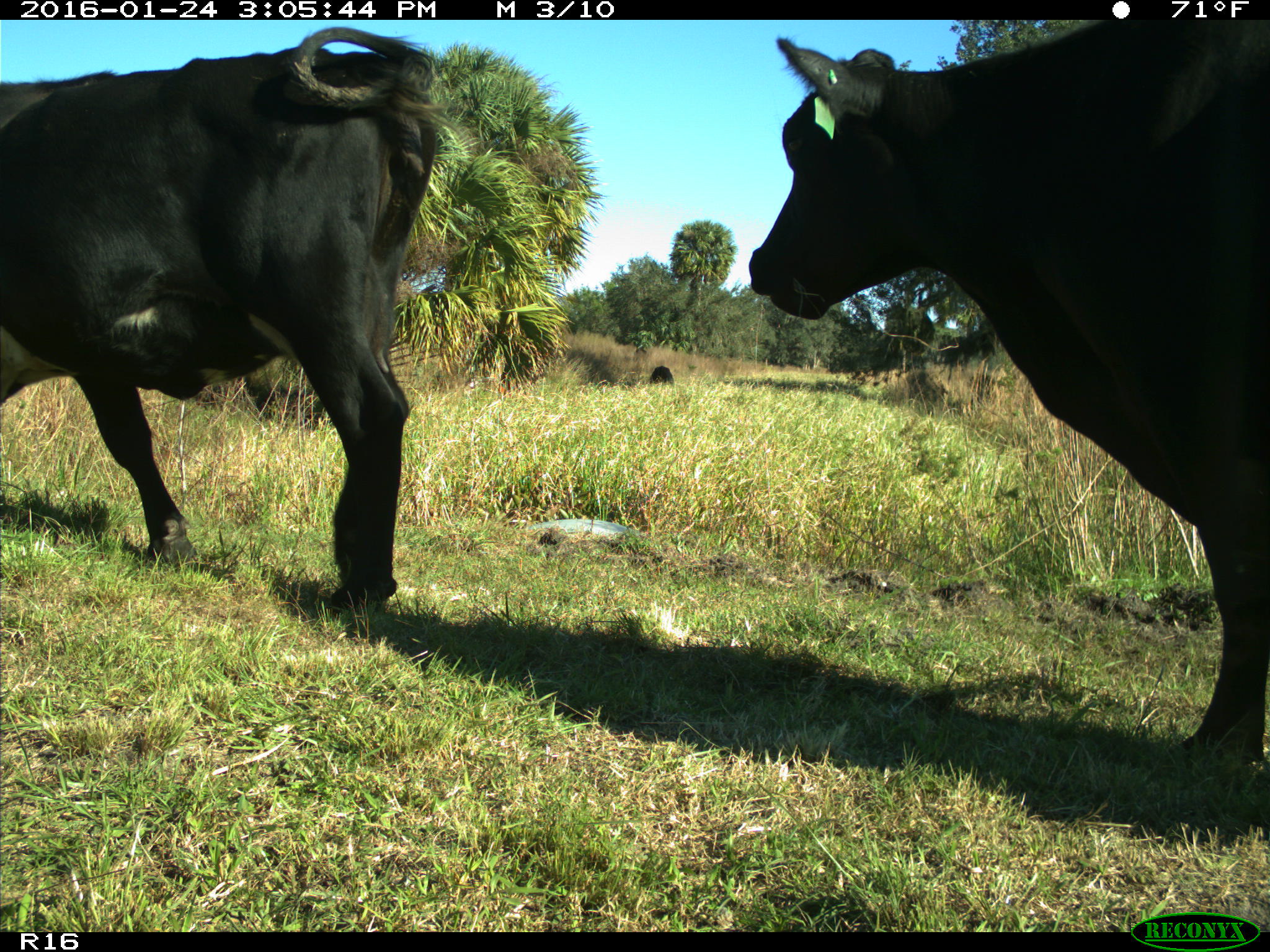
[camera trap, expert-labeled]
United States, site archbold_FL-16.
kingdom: Animalia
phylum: Chordata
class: Mammalia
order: Artiodactyla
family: Bovidae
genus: Bos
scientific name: Bos taurus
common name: domestic cow